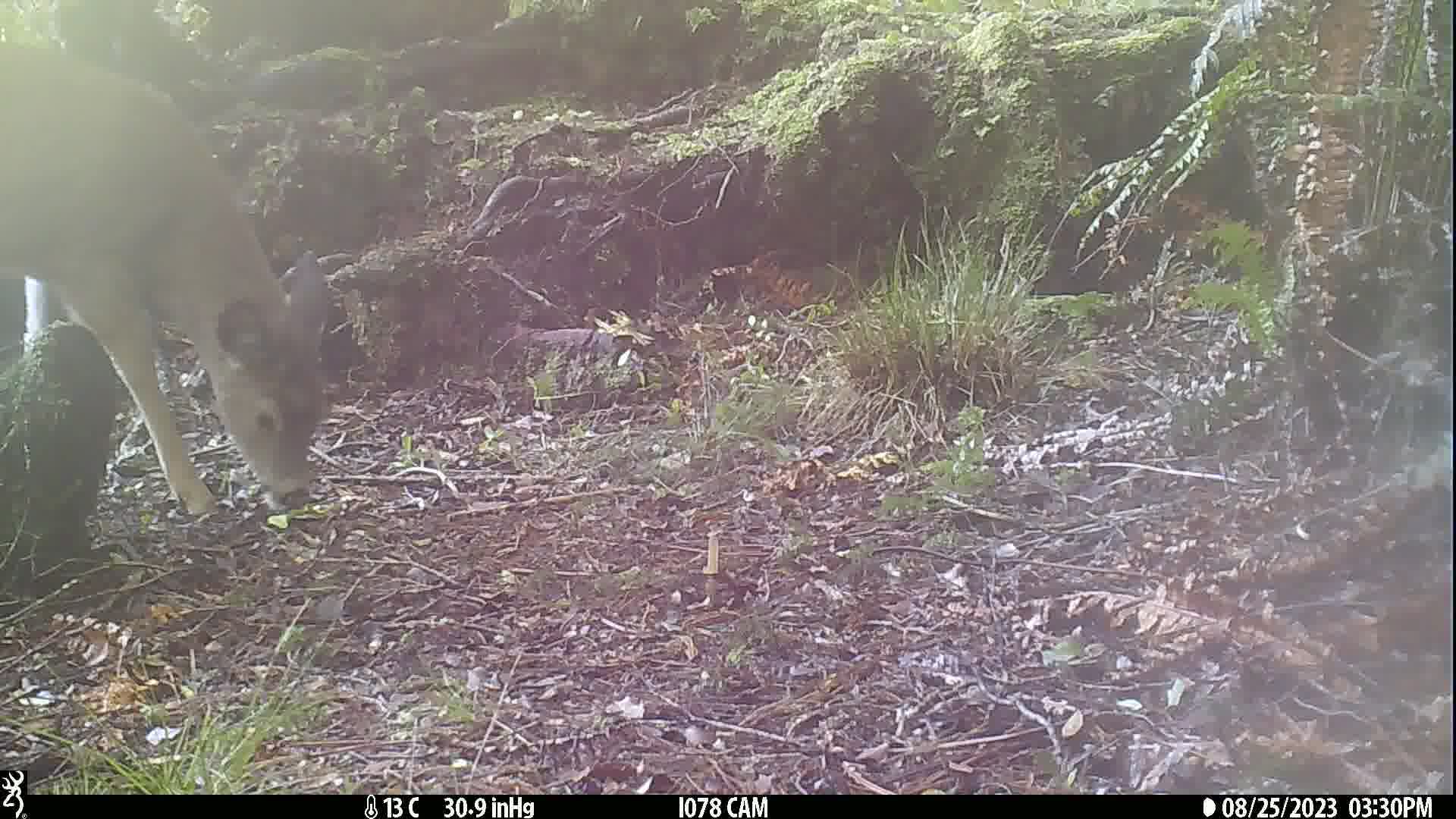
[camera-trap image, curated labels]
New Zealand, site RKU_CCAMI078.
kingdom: Animalia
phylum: Chordata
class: Mammalia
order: Artiodactyla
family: Cervidae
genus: Odocoileus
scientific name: Odocoileus virginianus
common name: white-tailed deer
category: white tailed deer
White tailed deer (white-tailed deer) (Odocoileus virginianus).